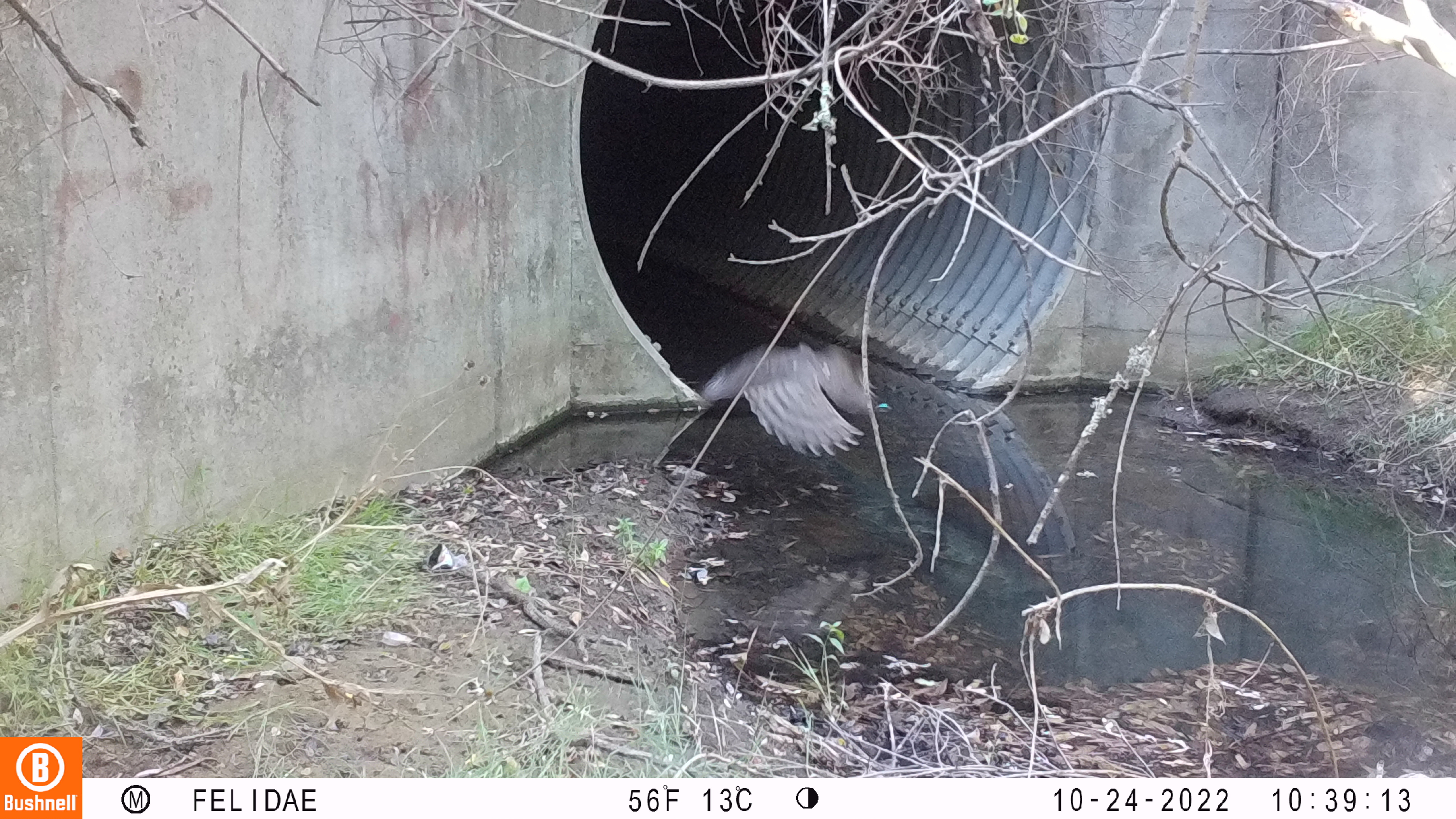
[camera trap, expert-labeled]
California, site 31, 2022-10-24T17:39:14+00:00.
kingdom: Animalia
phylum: Chordata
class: Aves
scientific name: Aves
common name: bird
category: unknown bird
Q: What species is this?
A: Unknown bird (bird) (Aves).